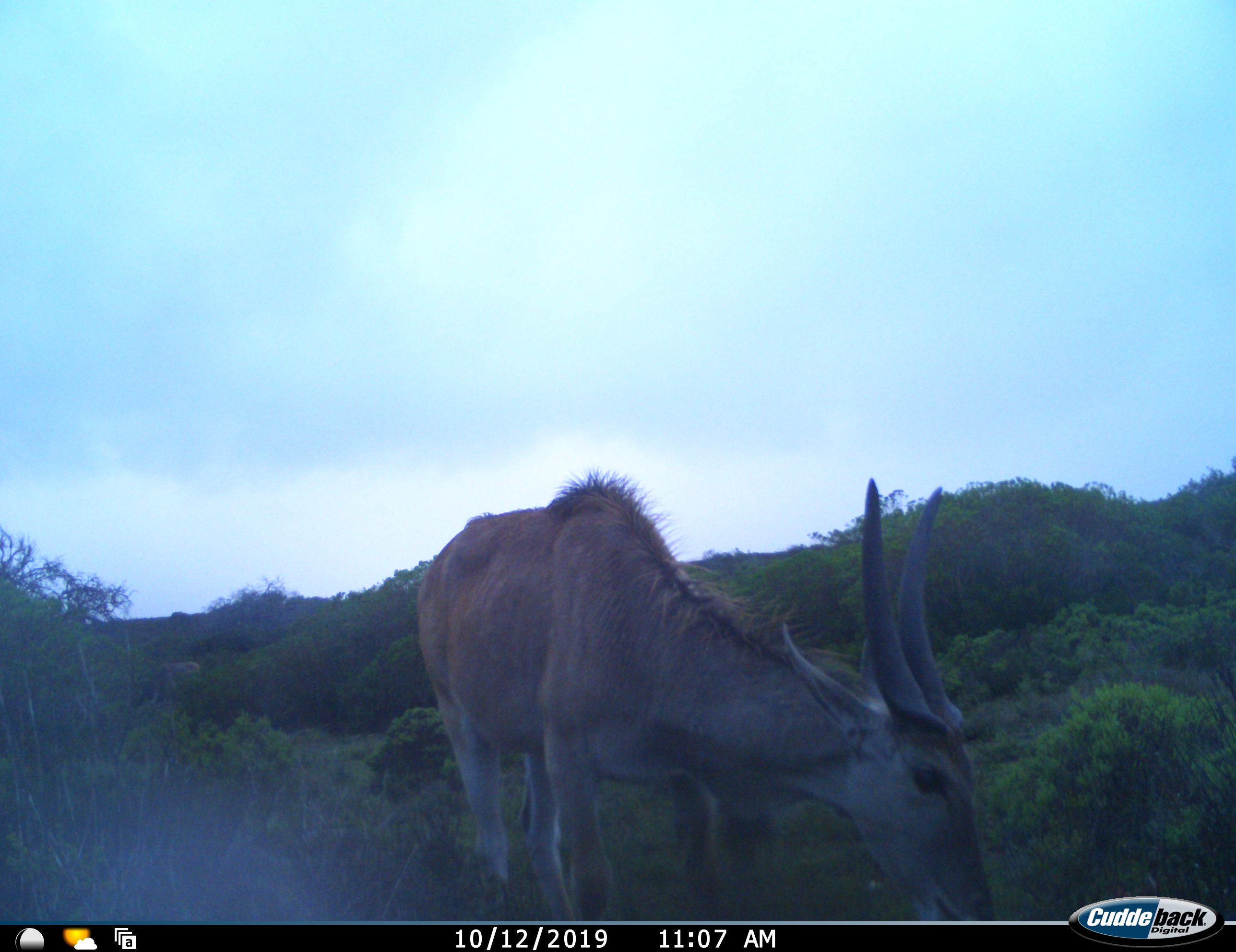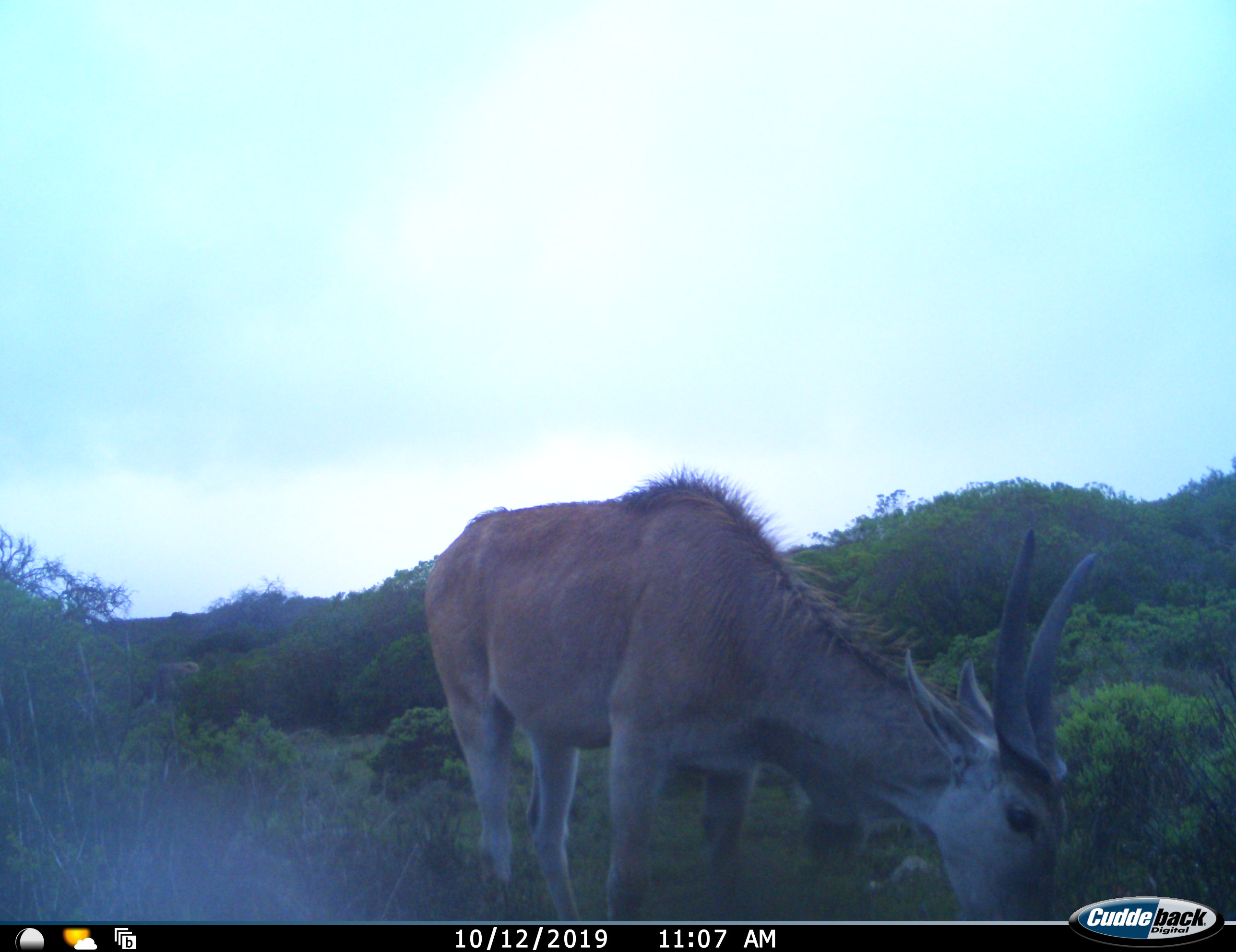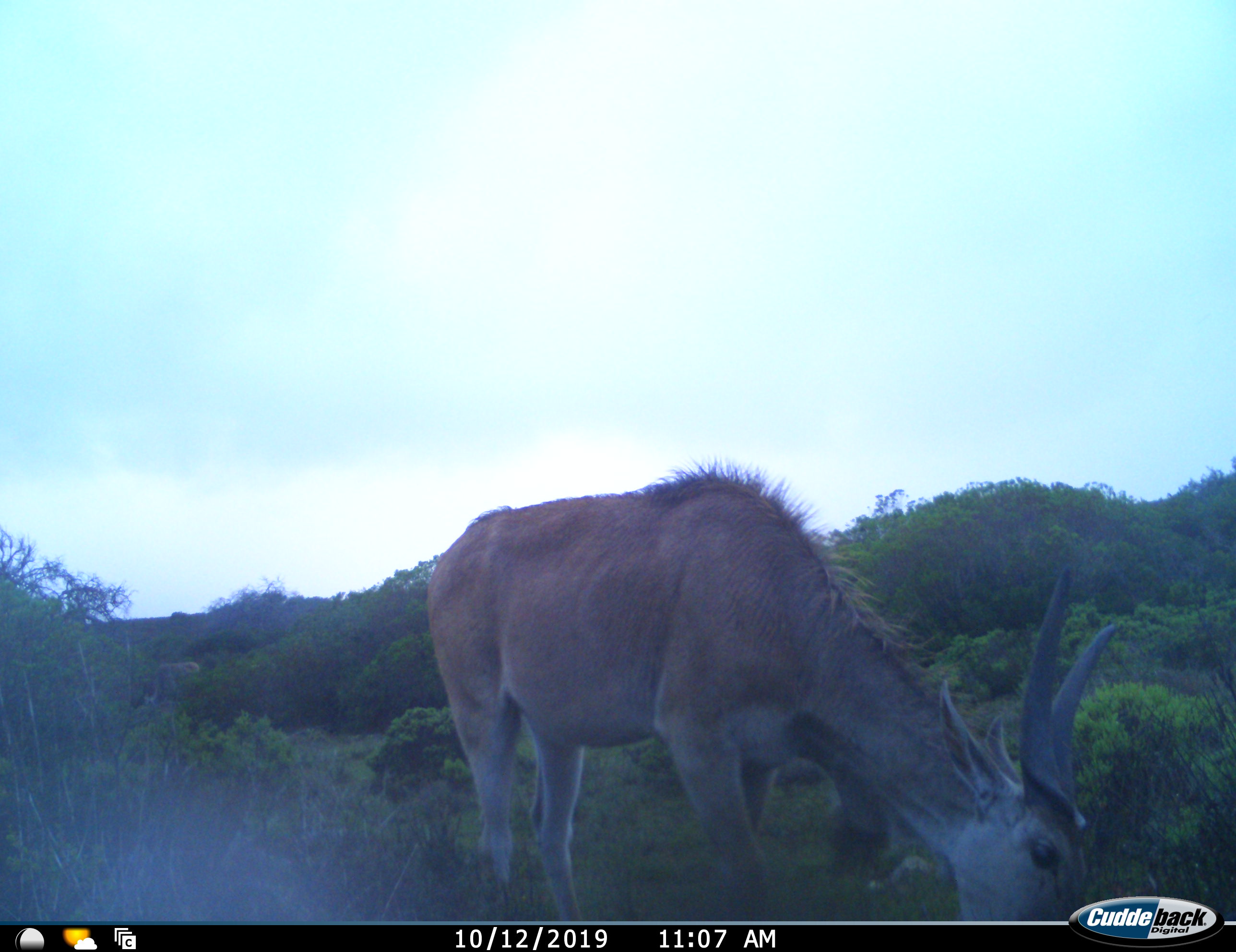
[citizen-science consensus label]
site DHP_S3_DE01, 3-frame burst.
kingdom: Animalia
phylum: Chordata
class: Mammalia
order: Artiodactyla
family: Bovidae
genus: Tragelaphus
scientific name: Tragelaphus oryx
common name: eland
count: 1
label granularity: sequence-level